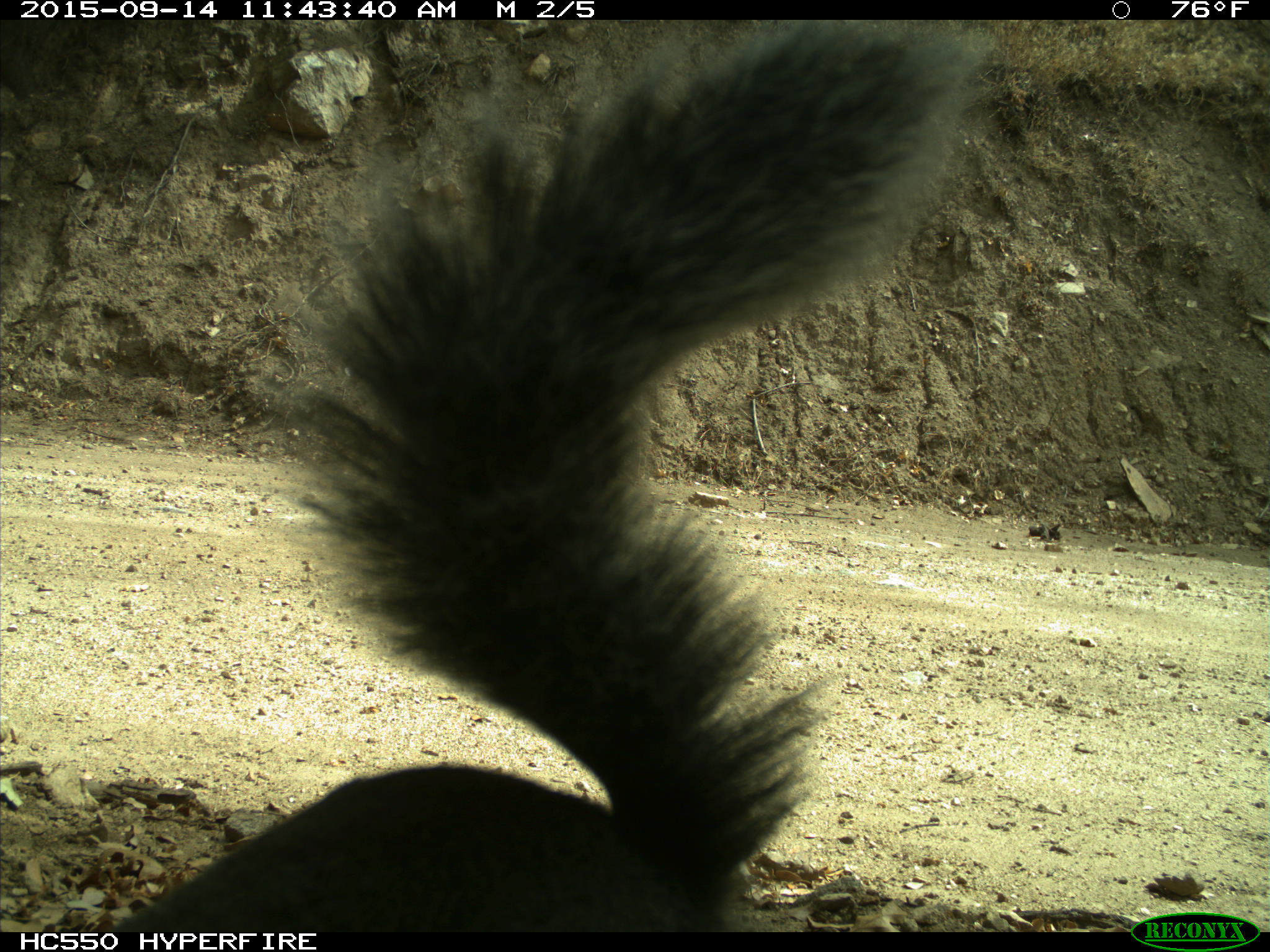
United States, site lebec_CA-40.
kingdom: Animalia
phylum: Chordata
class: Mammalia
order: Rodentia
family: Sciuridae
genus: Sciurus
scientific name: Sciurus carolinensis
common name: eastern gray squirrel